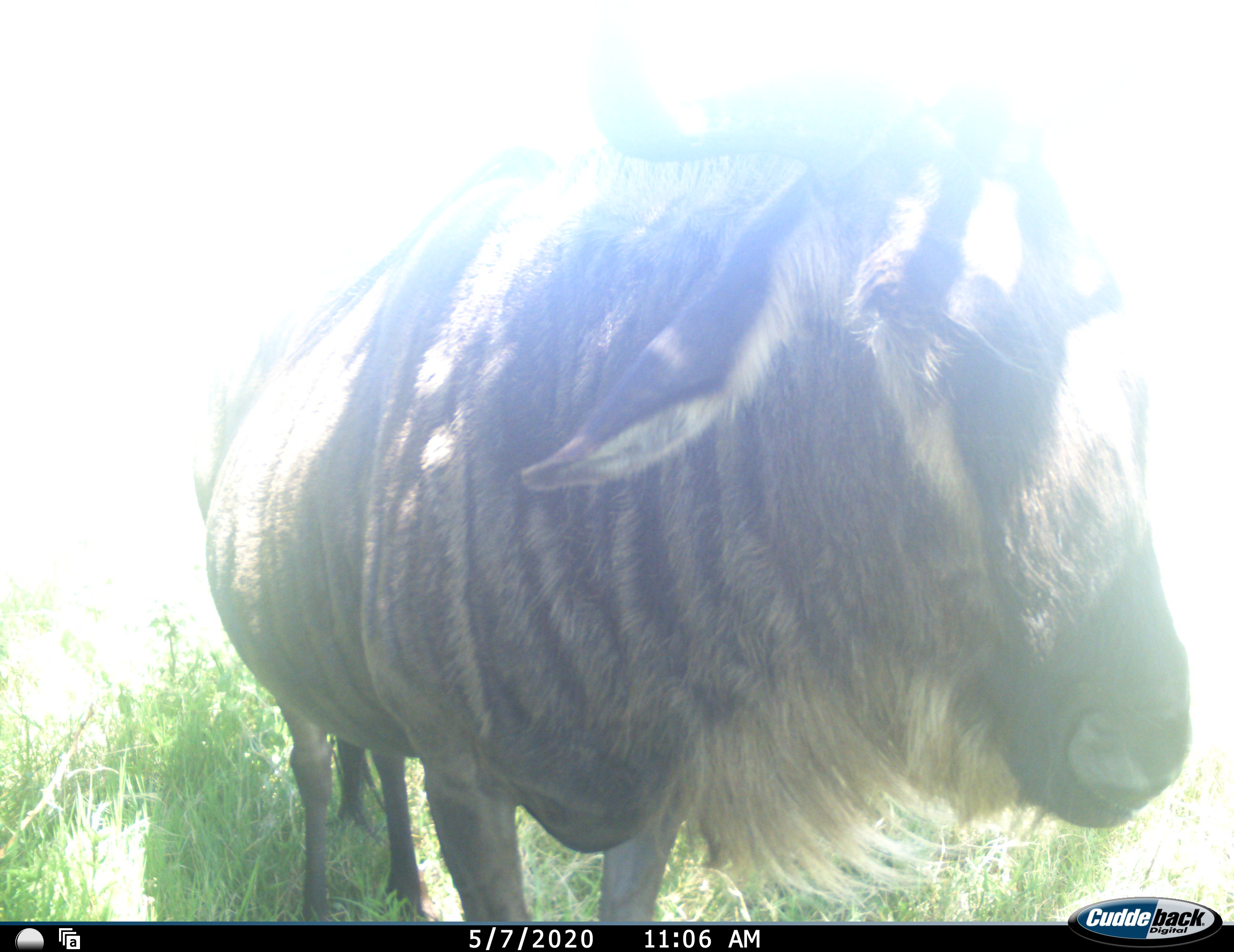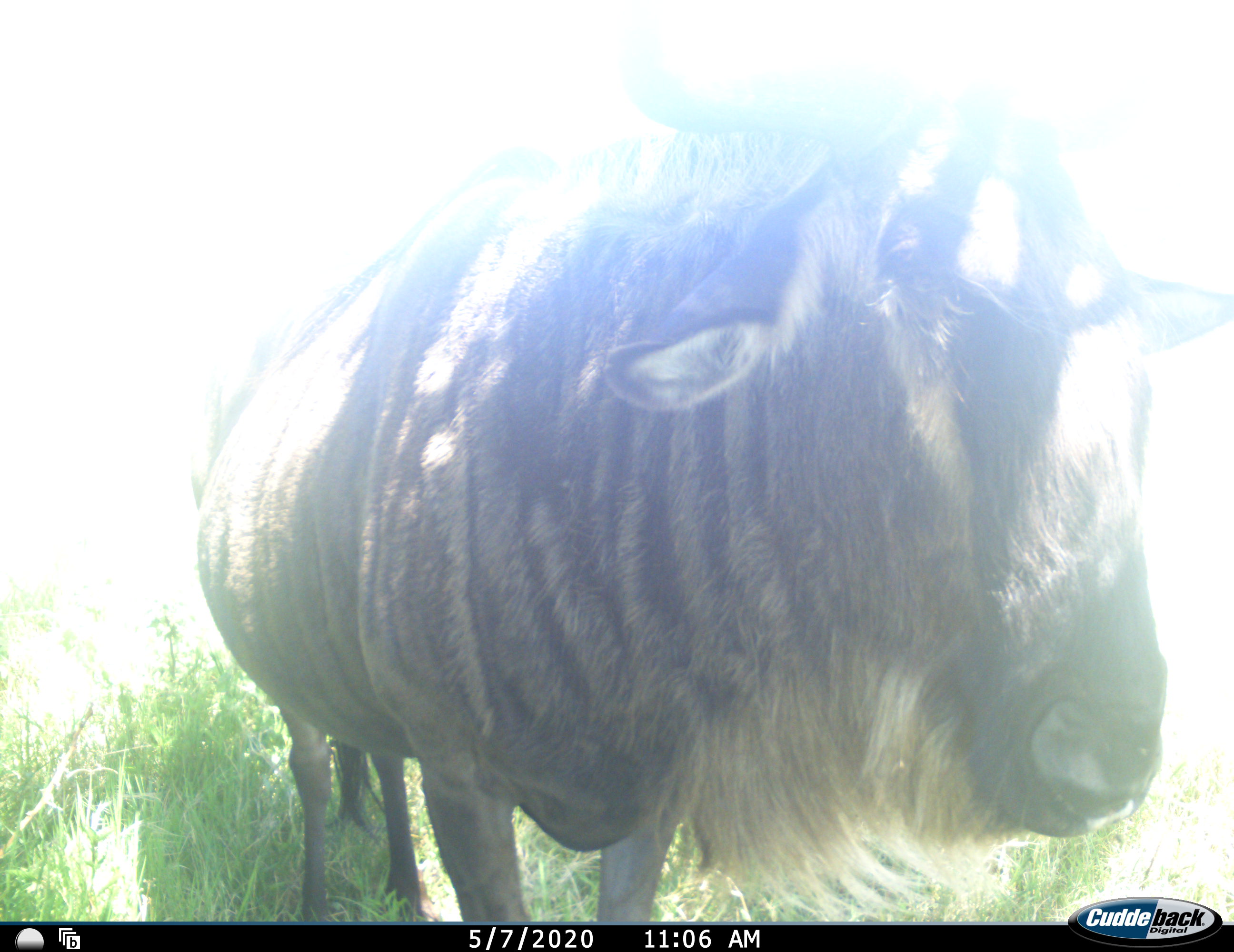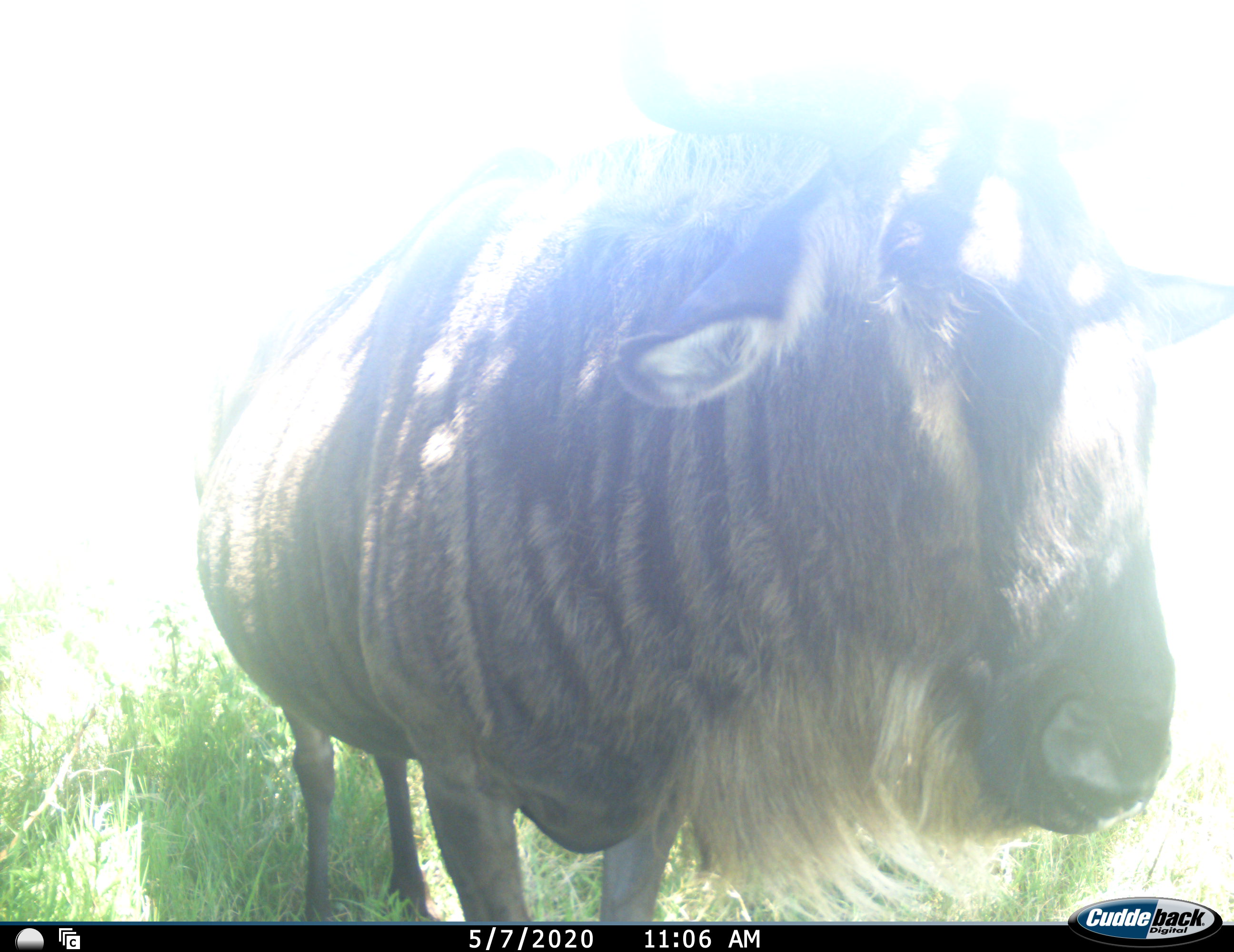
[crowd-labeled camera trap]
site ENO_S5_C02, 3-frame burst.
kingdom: Animalia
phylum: Chordata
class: Mammalia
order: Artiodactyla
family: Bovidae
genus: Connochaetes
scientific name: Connochaetes taurinus taurinus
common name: blue wildebeest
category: wildebeestblue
Wildebeestblue (blue wildebeest) (Connochaetes taurinus taurinus), count 1. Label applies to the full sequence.